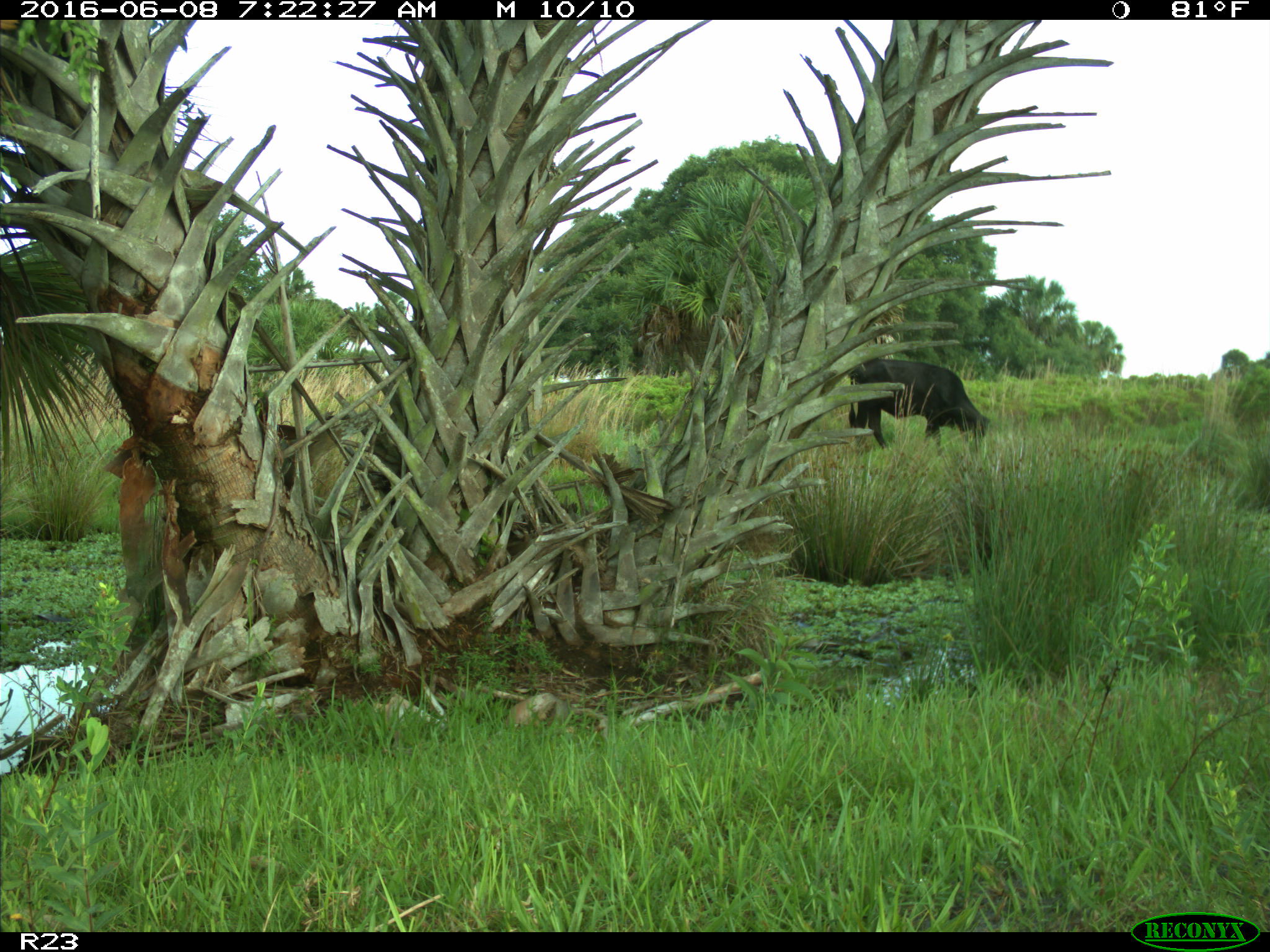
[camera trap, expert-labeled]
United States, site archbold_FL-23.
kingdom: Animalia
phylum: Chordata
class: Mammalia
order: Artiodactyla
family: Bovidae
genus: Bos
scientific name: Bos taurus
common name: domestic cow